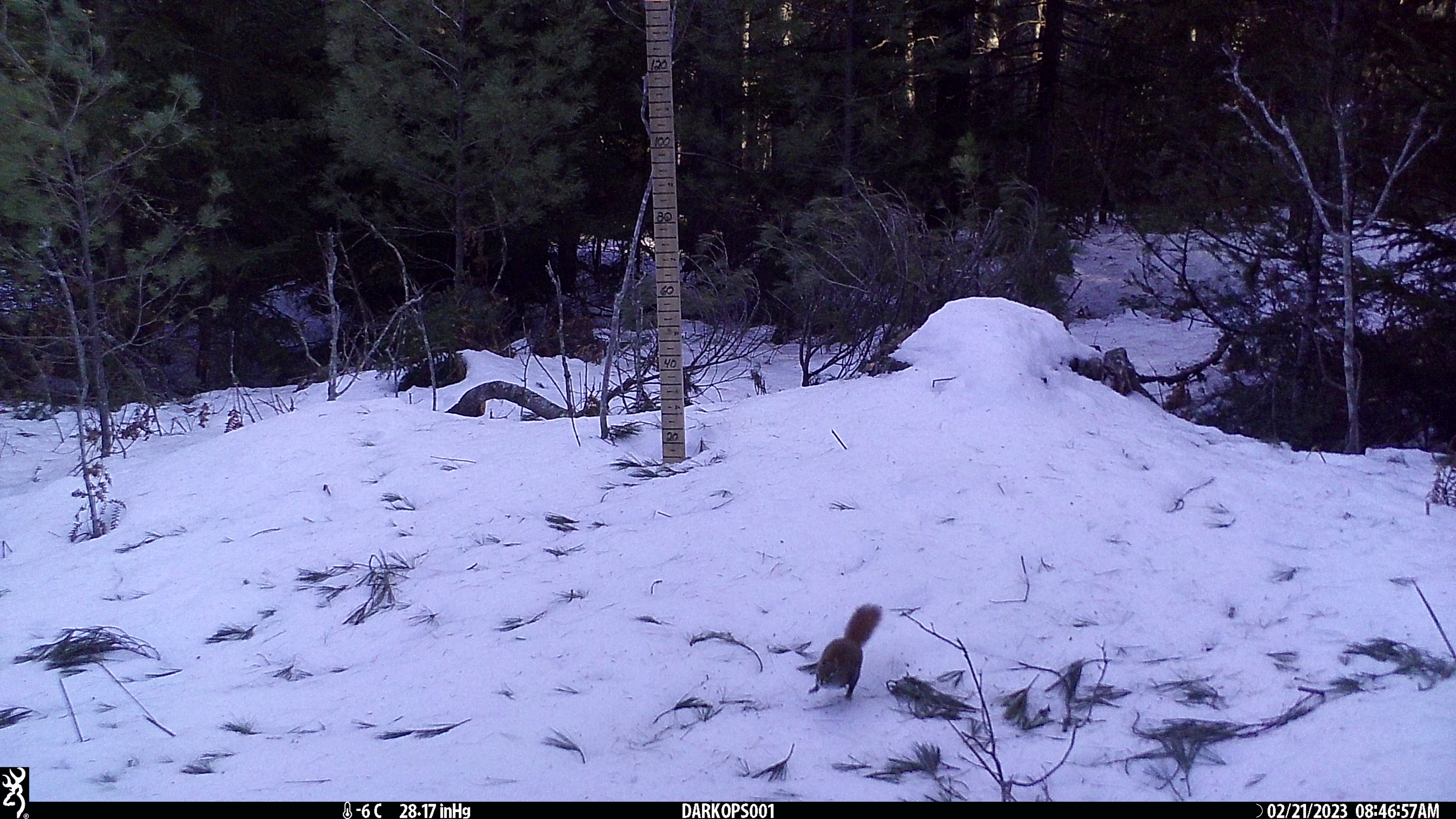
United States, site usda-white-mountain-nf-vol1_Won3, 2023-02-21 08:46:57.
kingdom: Animalia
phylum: Chordata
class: Mammalia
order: Rodentia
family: Sciuridae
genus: Tamiasciurus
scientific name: Tamiasciurus hudsonicus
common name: red squirrel